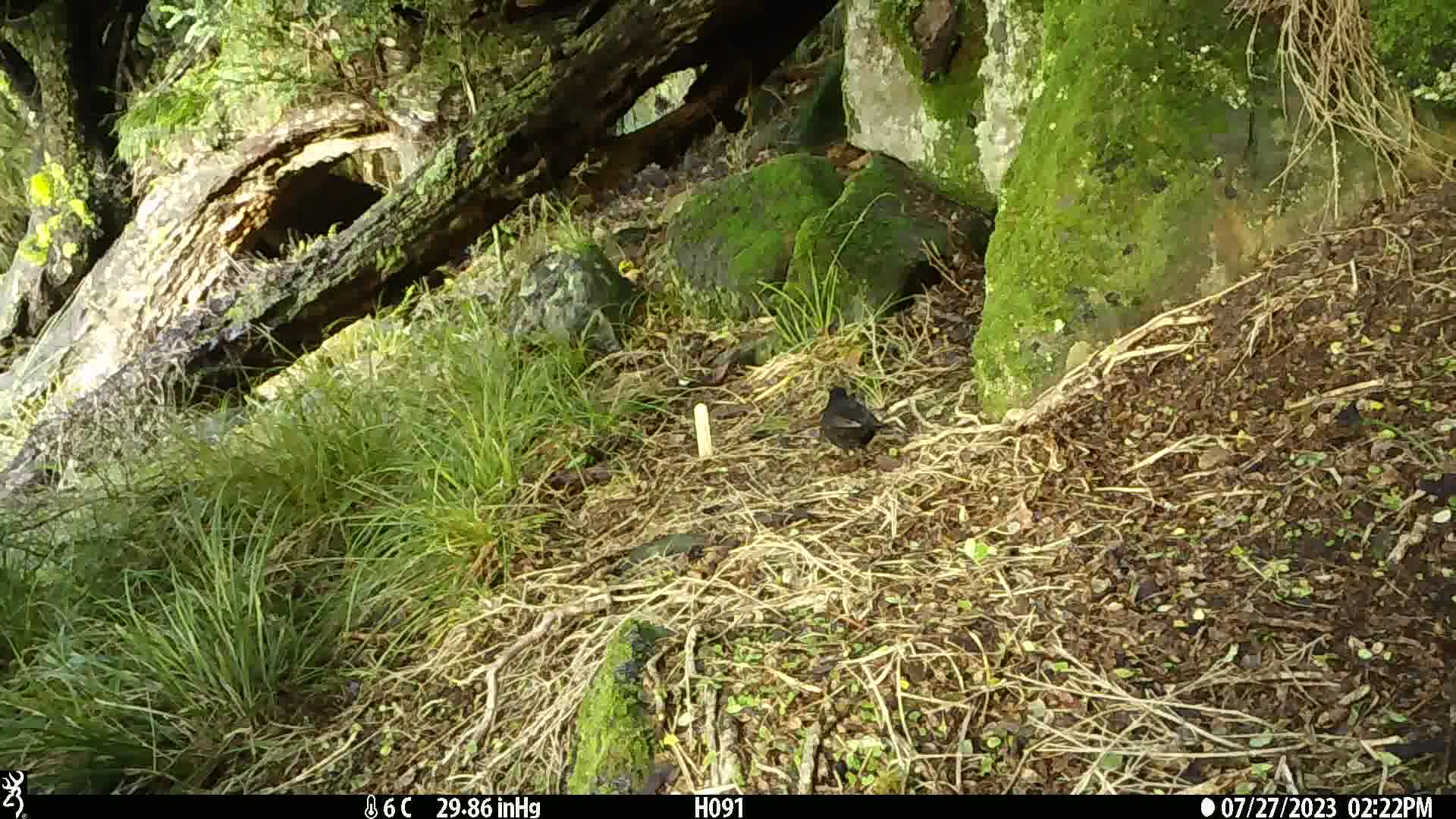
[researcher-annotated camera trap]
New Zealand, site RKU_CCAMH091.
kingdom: Animalia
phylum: Chordata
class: Aves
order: Passeriformes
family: Turdidae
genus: Turdus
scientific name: Turdus merula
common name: eurasian blackbird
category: blackbird